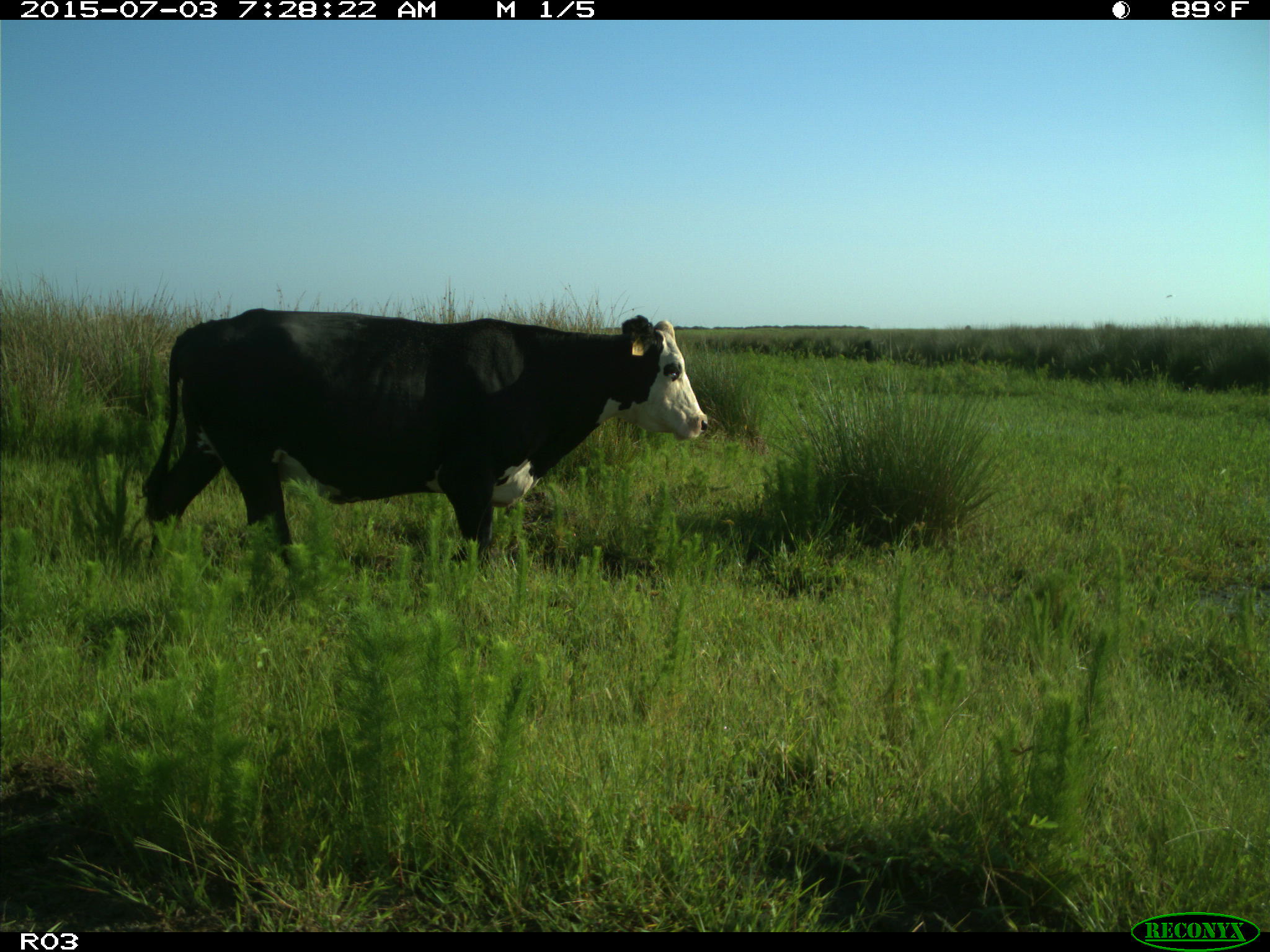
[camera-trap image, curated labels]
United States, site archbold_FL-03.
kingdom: Animalia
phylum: Chordata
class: Mammalia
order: Artiodactyla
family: Bovidae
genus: Bos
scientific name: Bos taurus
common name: domestic cow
Bos taurus (domestic cow).